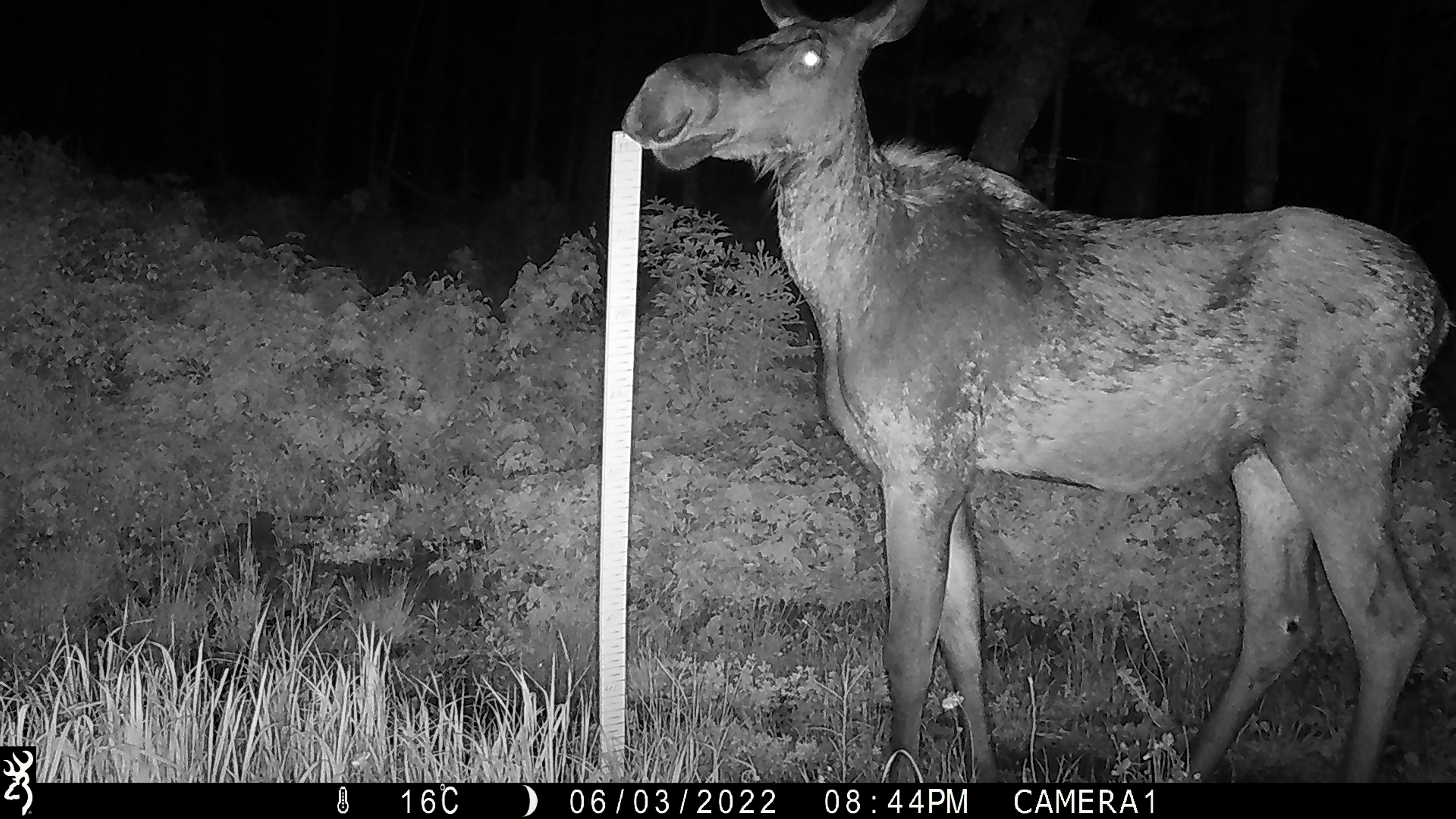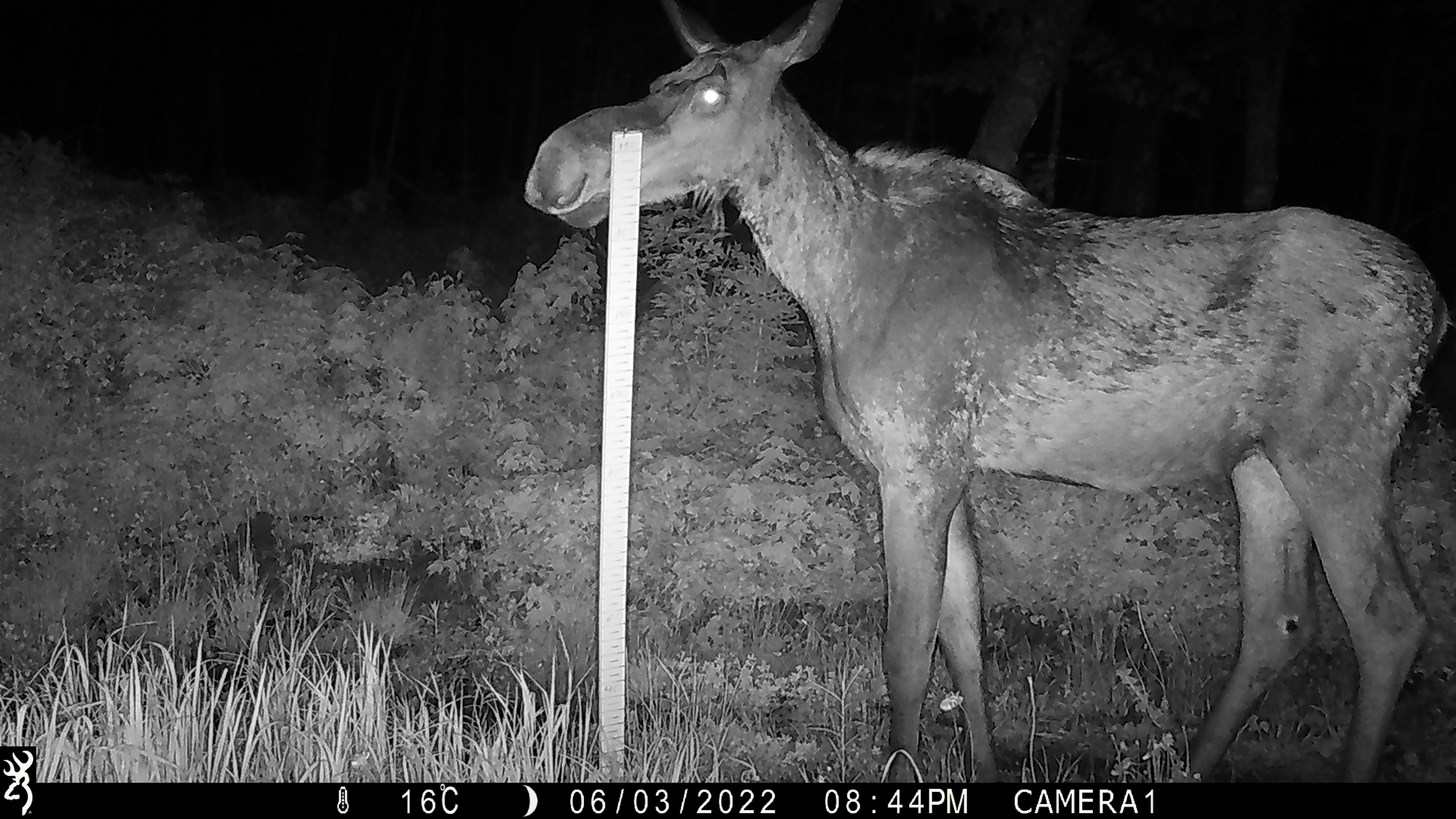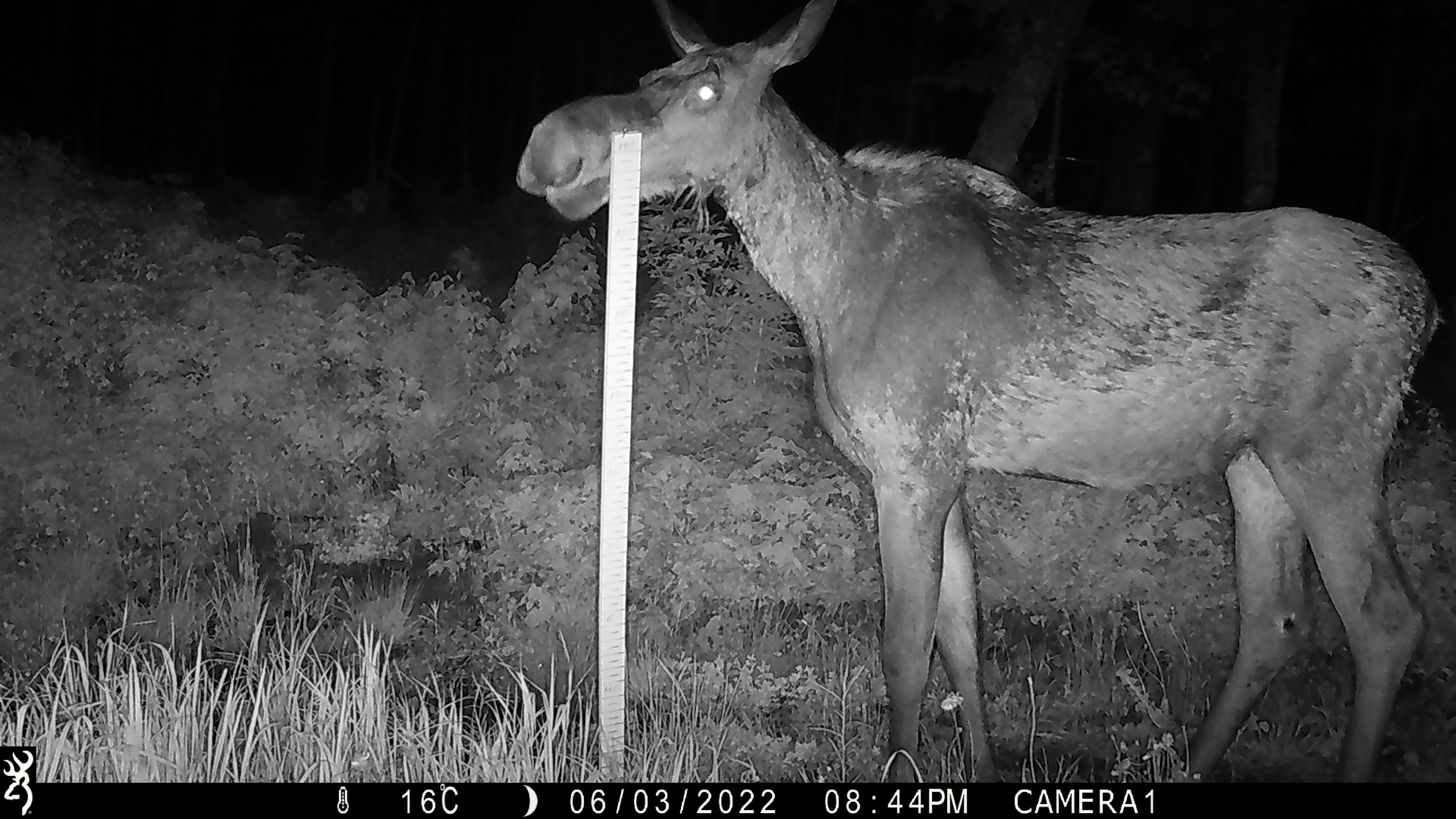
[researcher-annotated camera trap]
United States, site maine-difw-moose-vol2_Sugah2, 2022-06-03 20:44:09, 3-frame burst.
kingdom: Animalia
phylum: Chordata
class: Mammalia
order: Artiodactyla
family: Cervidae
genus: Alces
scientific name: Alces alces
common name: moose